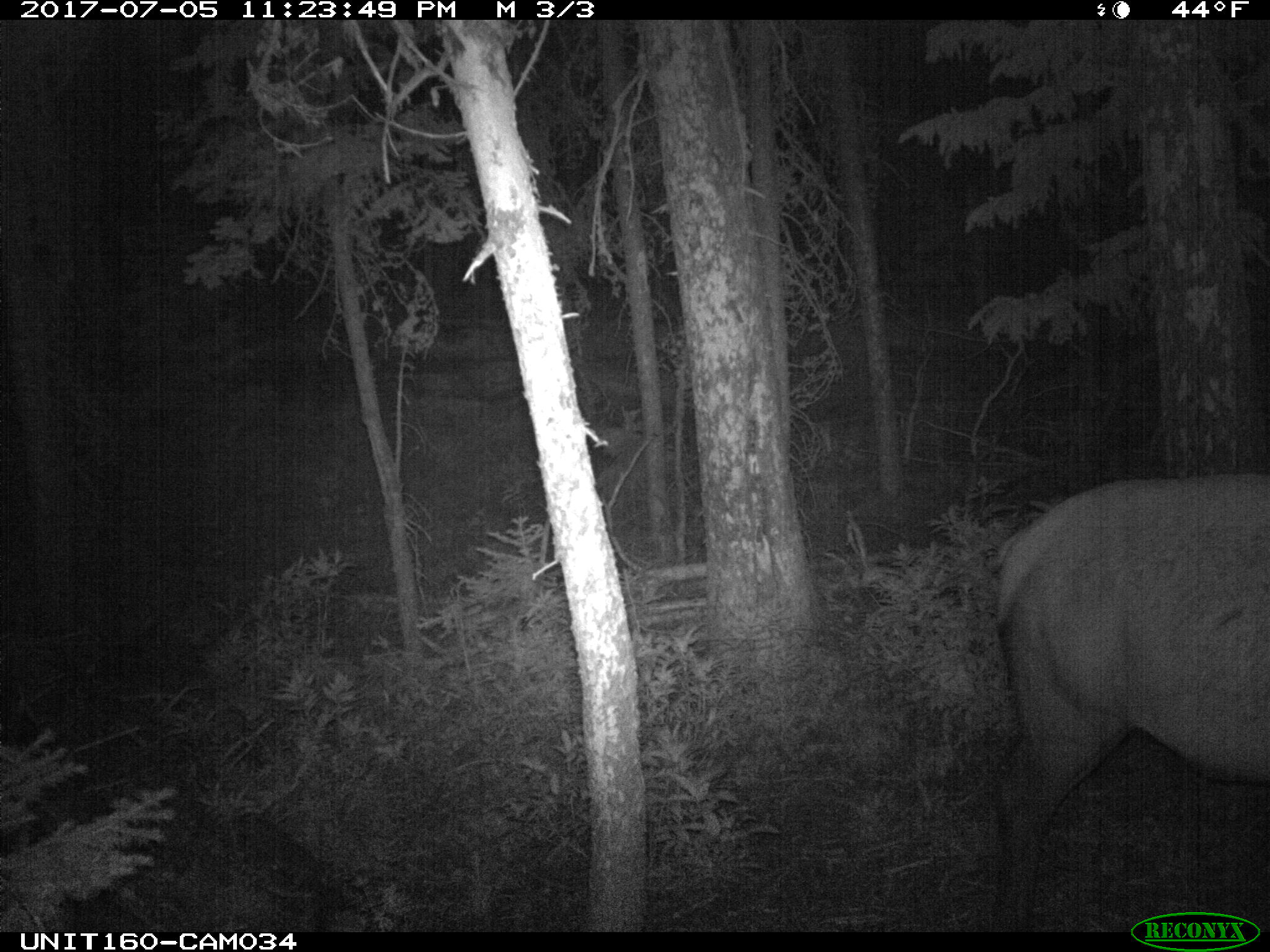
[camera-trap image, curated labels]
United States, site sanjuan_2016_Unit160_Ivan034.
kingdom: Animalia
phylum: Chordata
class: Mammalia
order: Artiodactyla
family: Cervidae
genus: Cervus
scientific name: Cervus elaphus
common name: red deer